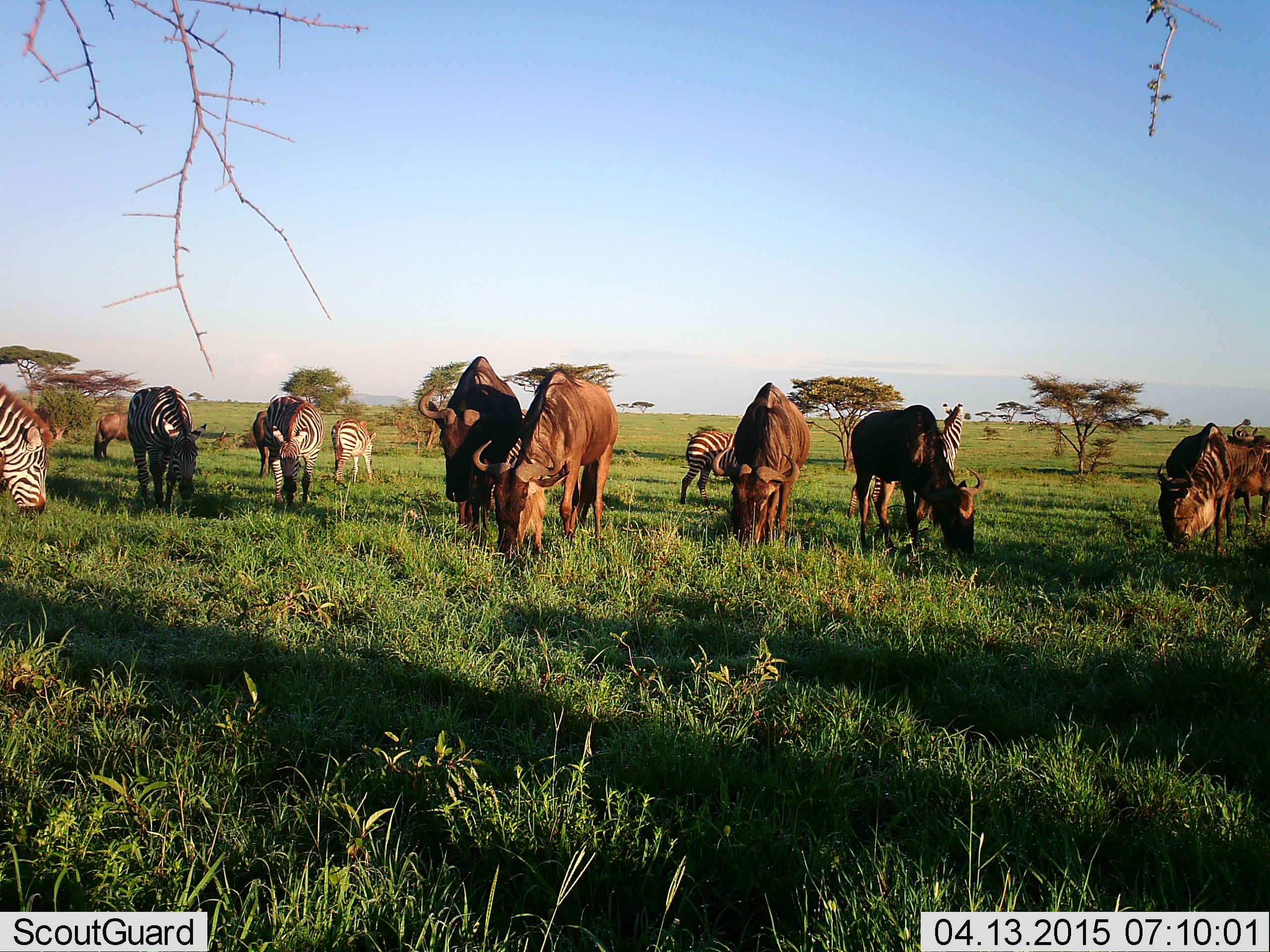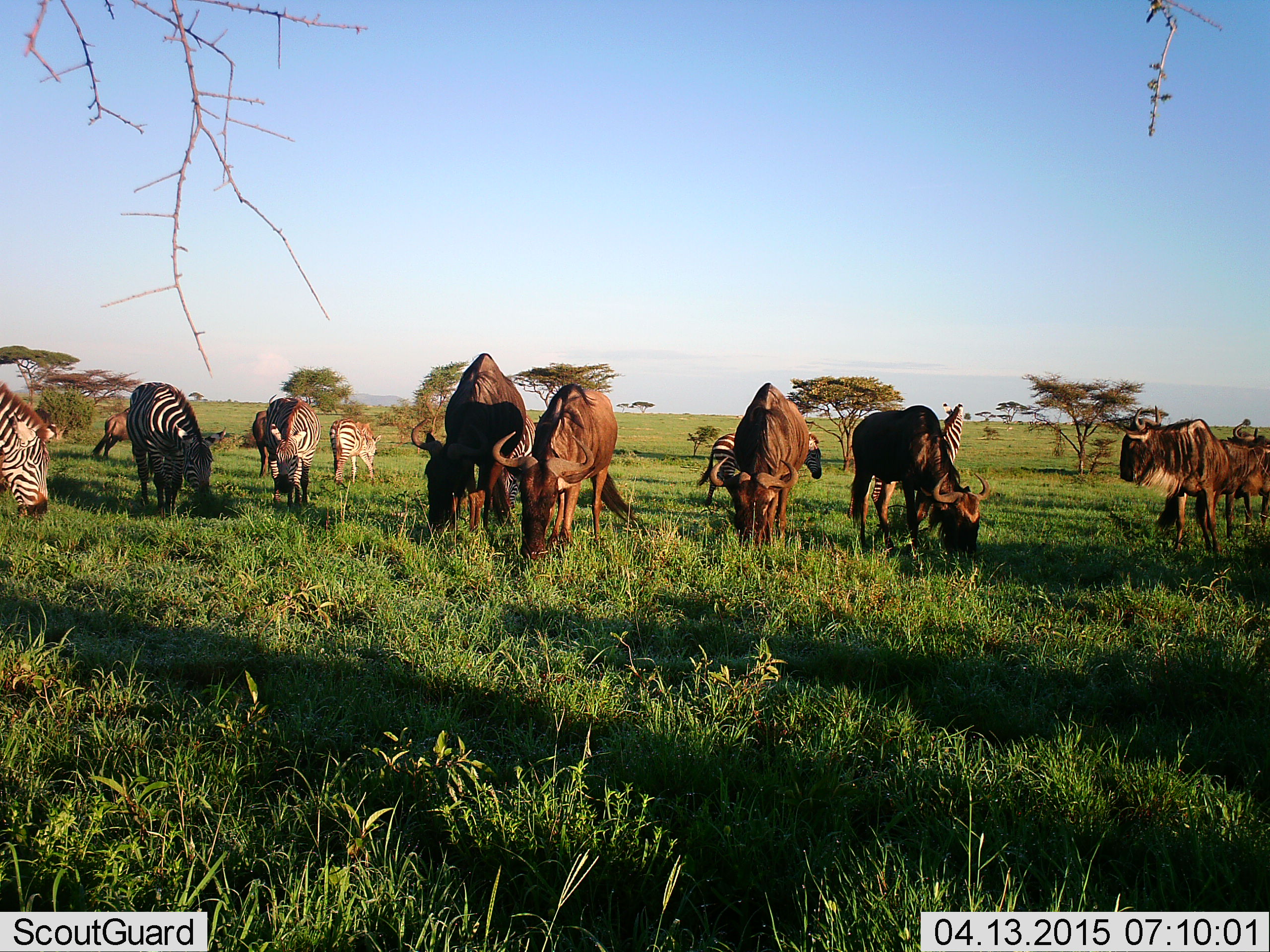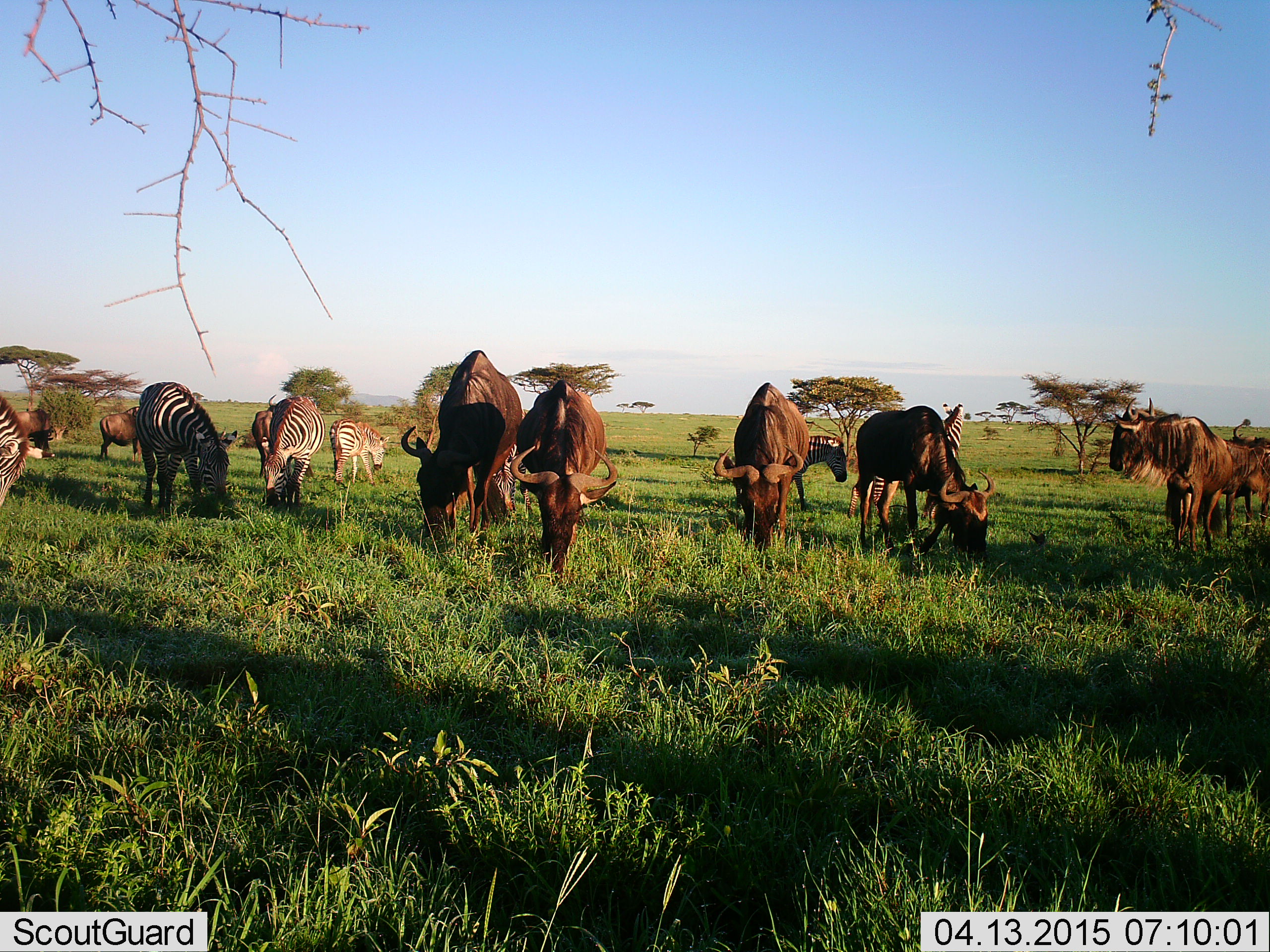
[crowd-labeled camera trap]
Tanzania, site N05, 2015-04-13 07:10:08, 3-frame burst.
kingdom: Animalia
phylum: Chordata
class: Mammalia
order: Artiodactyla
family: Bovidae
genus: Connochaetes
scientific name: Connochaetes taurinus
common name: blue wildebeest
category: wildebeest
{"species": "wildebeest (blue wildebeest) (Connochaetes taurinus)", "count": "9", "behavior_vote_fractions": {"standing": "80%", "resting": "0%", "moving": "20%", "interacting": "0%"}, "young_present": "0%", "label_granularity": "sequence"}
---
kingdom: Animalia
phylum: Chordata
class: Mammalia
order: Perissodactyla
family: Equidae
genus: Equus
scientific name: Equus quagga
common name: plains zebra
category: zebra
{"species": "zebra (plains zebra) (Equus quagga)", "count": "7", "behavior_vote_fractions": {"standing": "60%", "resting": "0%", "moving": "50%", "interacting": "0%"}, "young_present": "0%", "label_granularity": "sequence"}